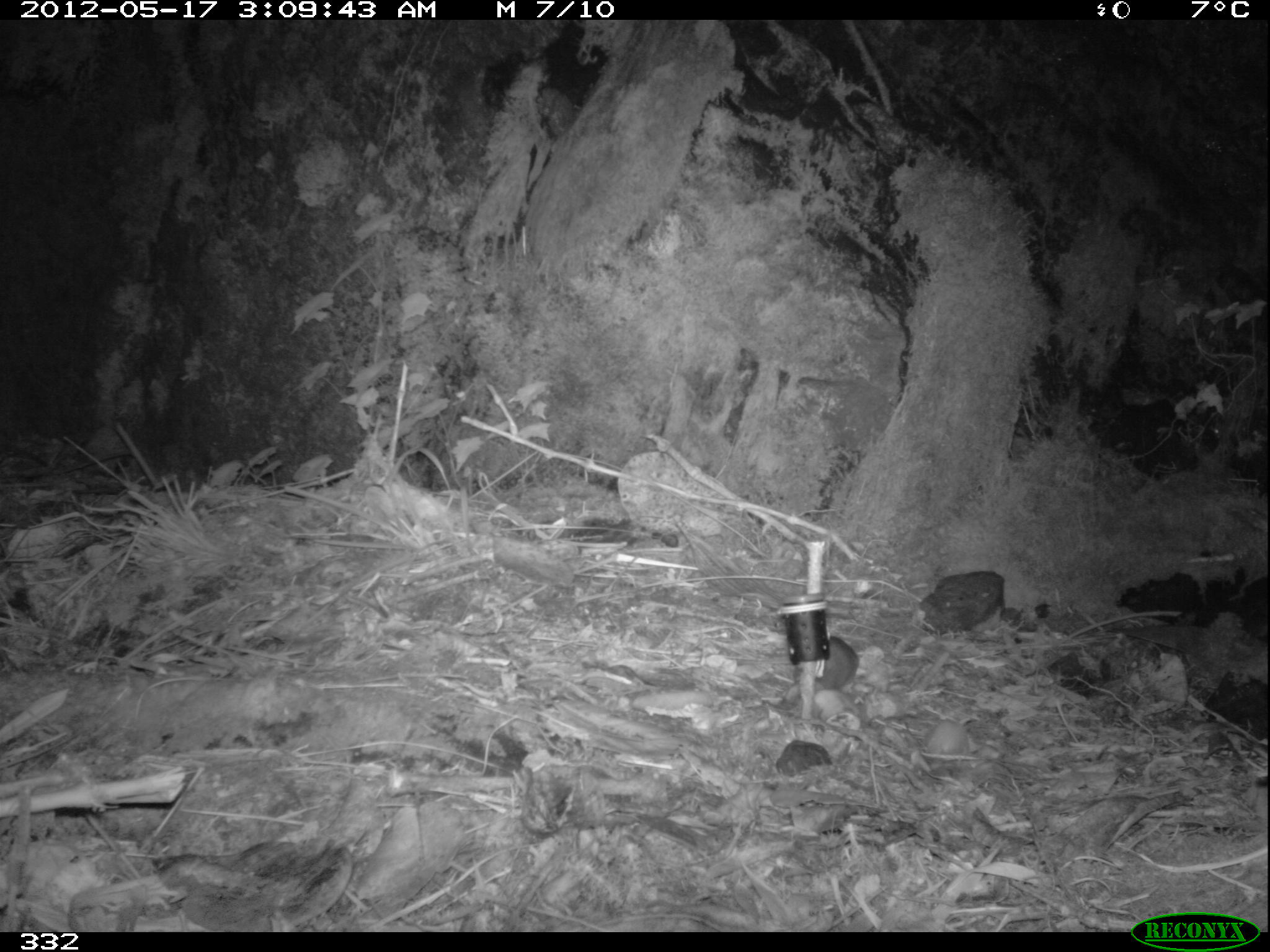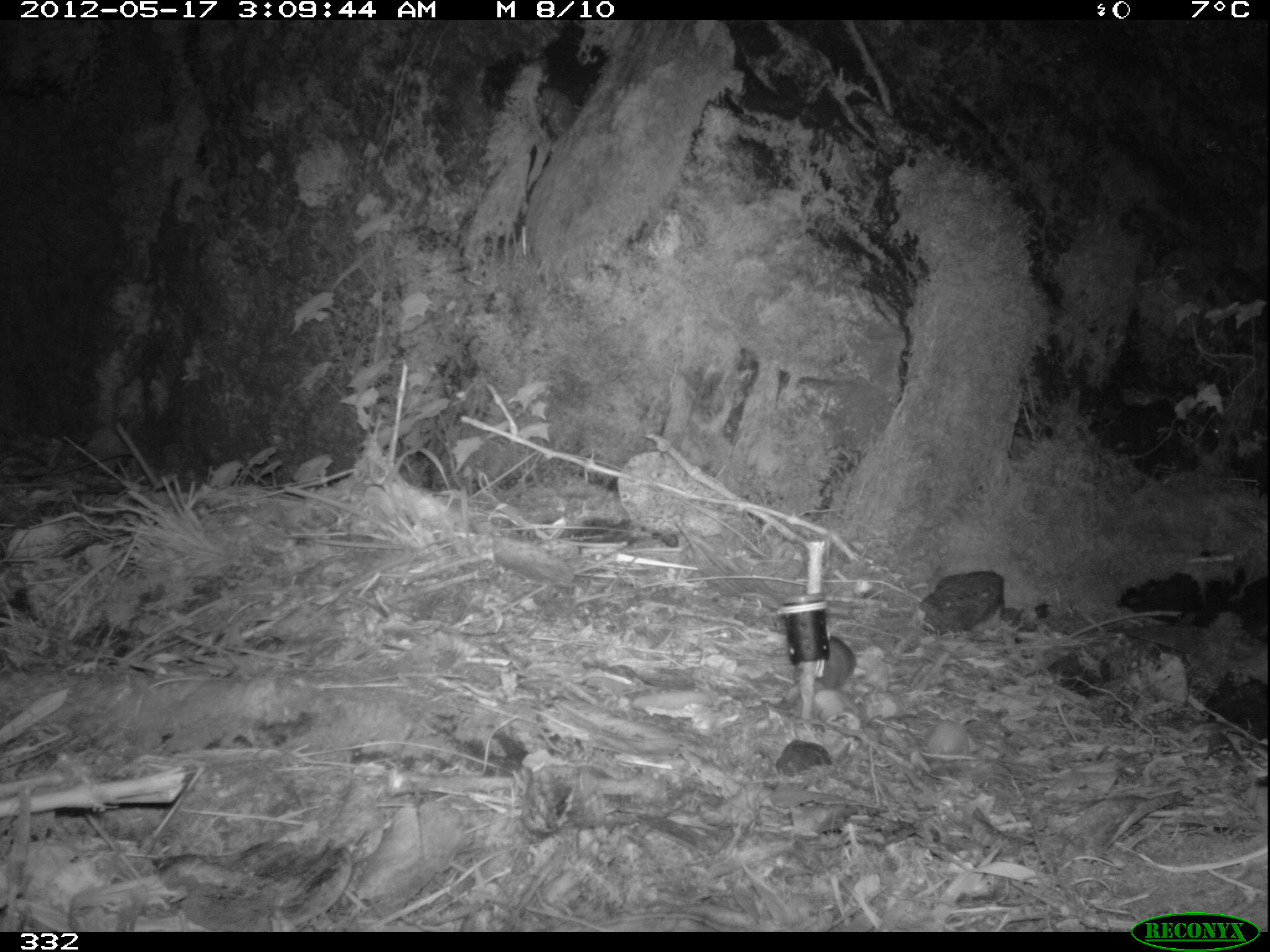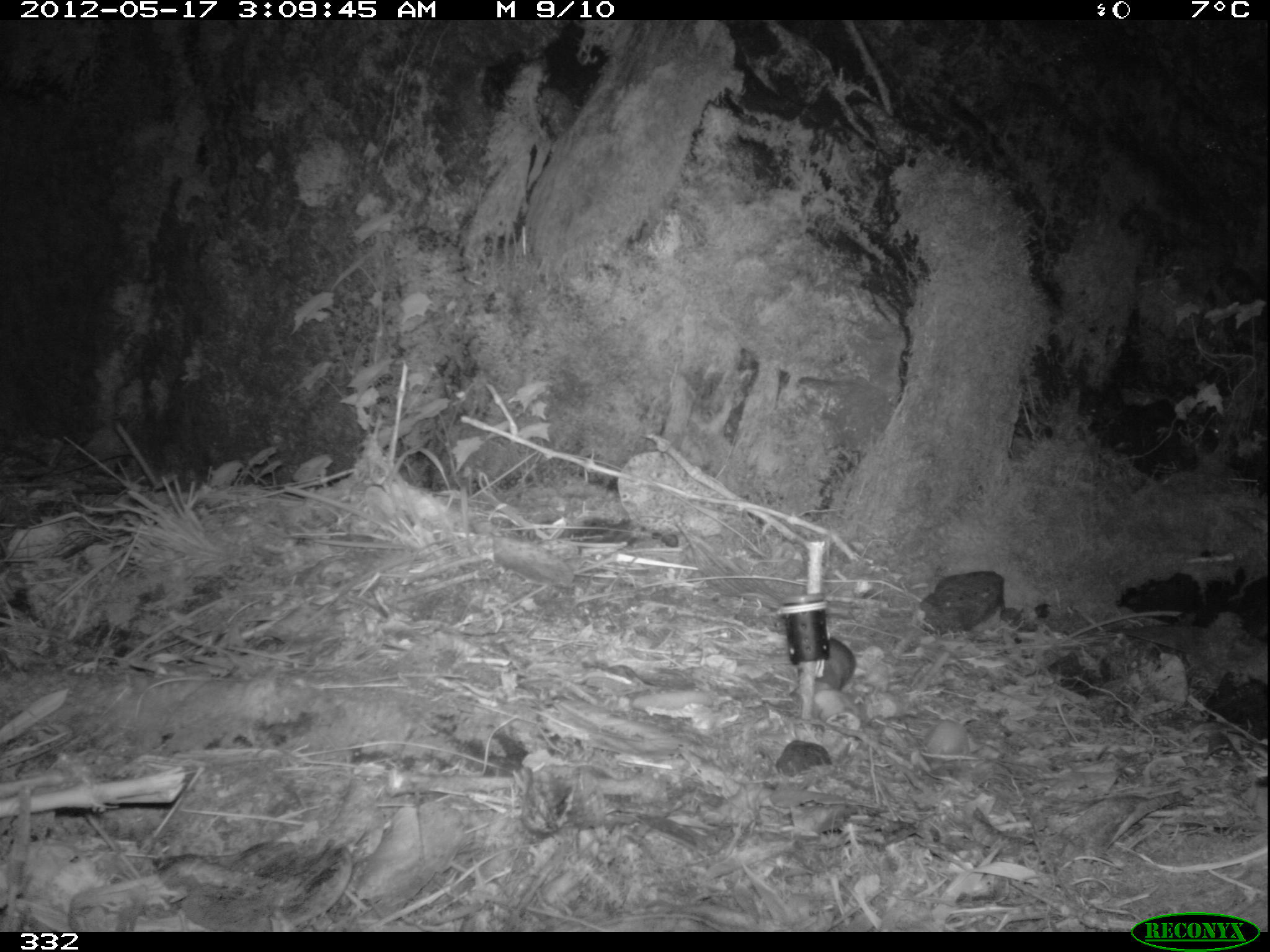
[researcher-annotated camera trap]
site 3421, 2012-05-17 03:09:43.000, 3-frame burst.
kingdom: Animalia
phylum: Chordata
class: Mammalia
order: Rodentia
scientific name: Rodentia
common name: rodents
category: unknown rodent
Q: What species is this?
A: Unknown rodent (rodents) (Rodentia).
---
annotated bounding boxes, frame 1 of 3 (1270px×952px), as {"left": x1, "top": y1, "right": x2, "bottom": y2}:
unknown rodent: {"left": 794, "top": 637, "right": 858, "bottom": 690}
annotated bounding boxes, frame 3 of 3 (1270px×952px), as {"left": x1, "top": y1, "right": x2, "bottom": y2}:
unknown rodent: {"left": 789, "top": 637, "right": 855, "bottom": 690}